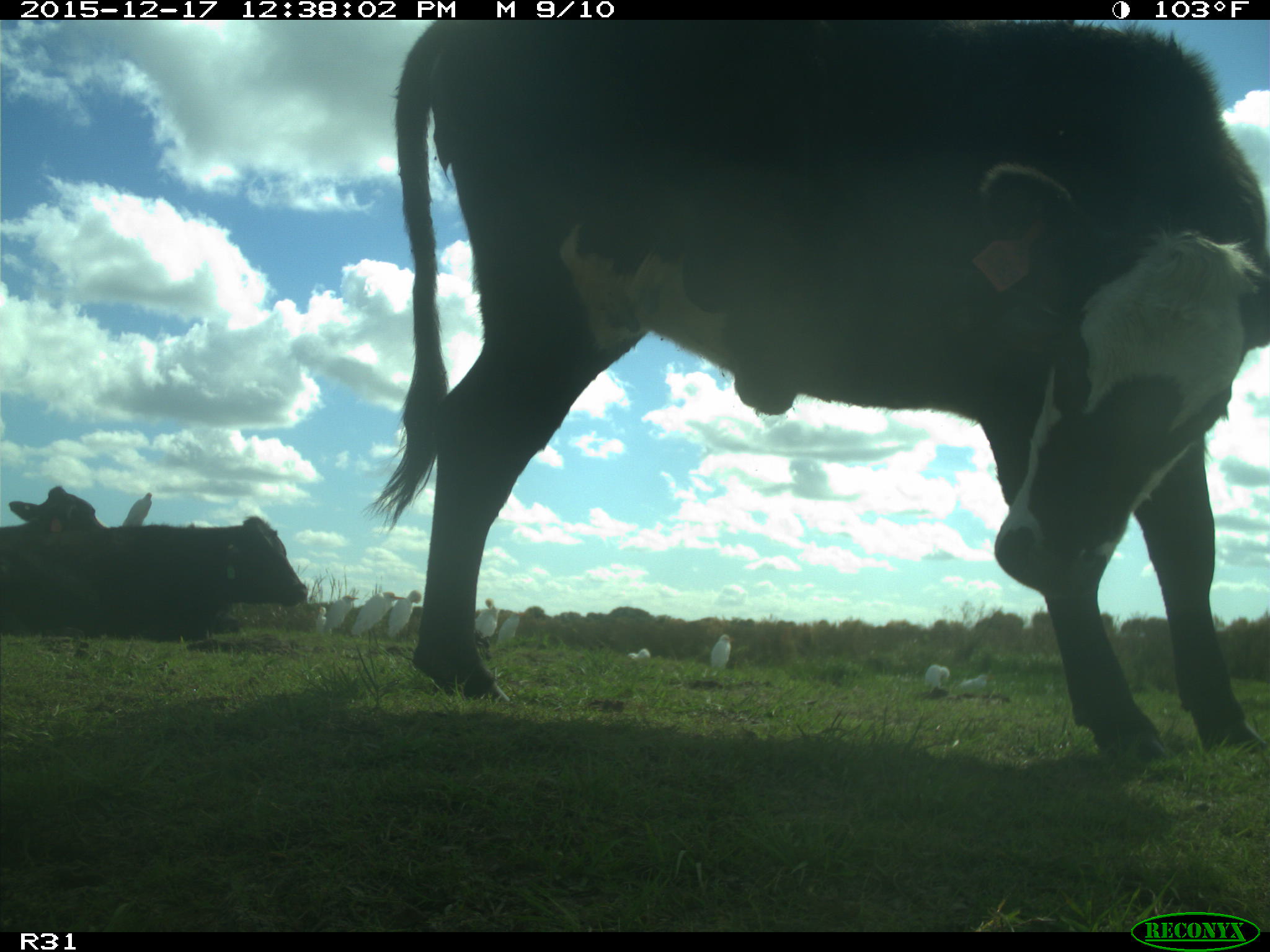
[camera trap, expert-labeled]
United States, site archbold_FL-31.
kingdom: Animalia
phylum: Chordata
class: Mammalia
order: Artiodactyla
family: Bovidae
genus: Bos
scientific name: Bos taurus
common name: domestic cow